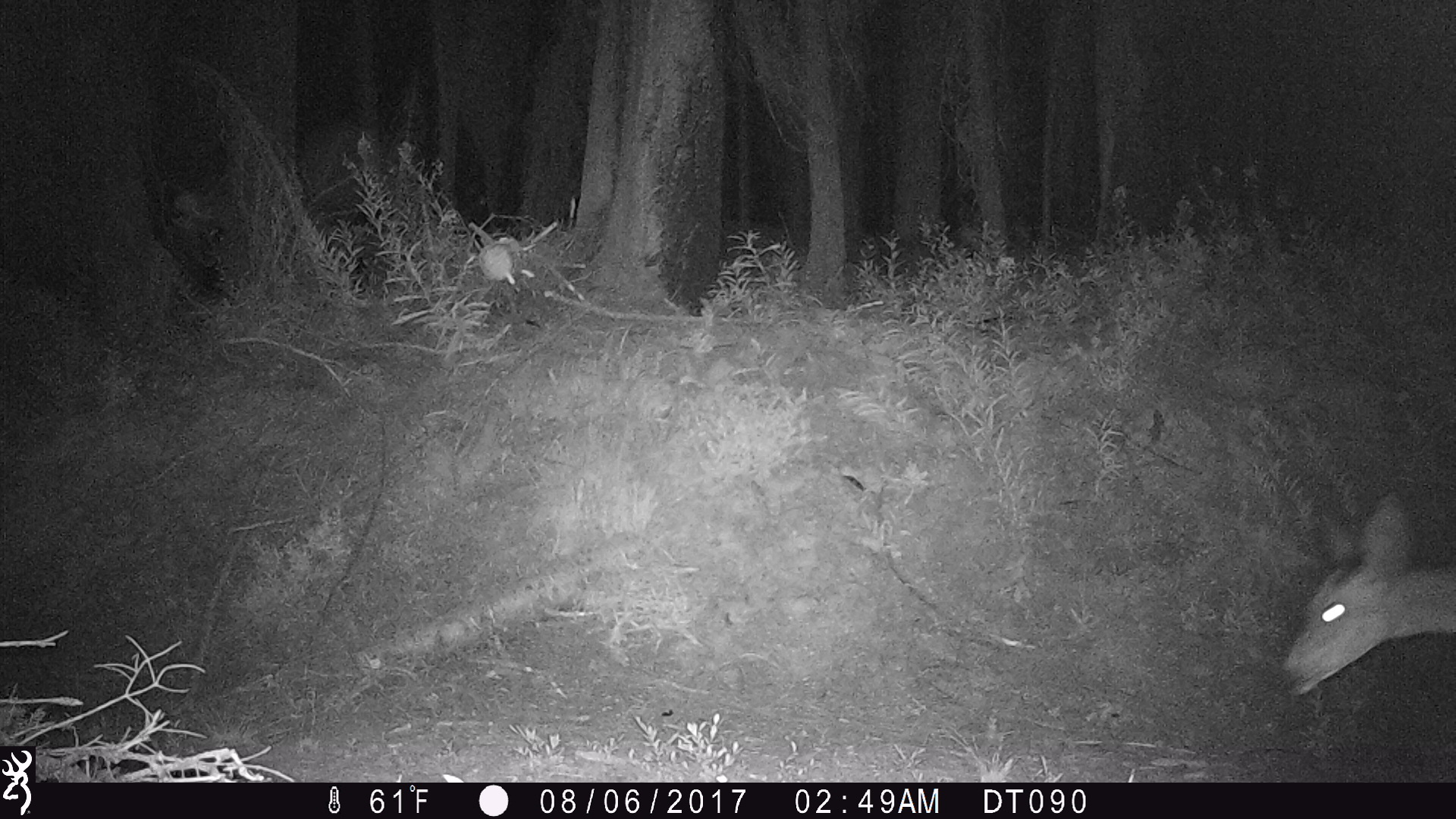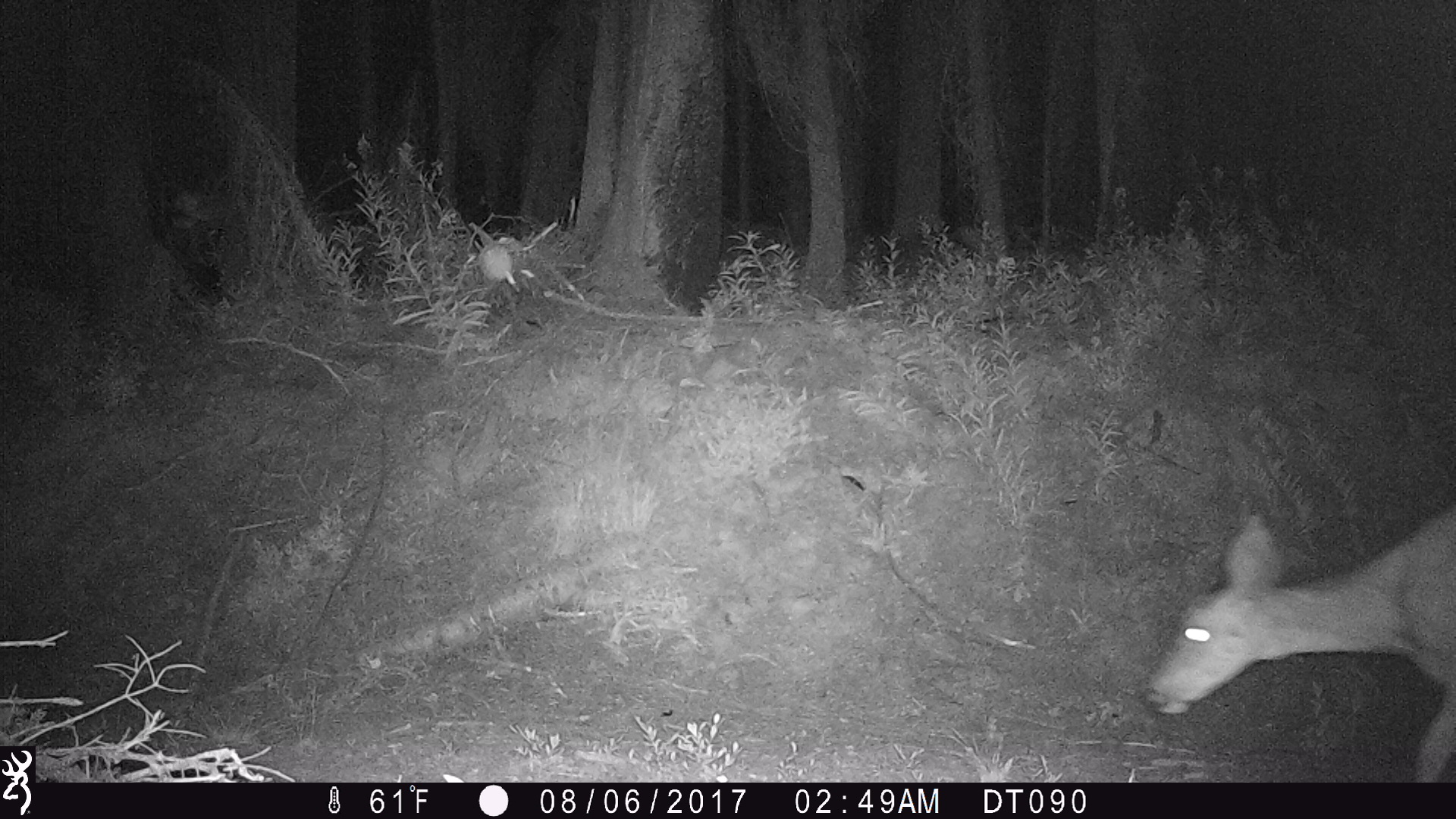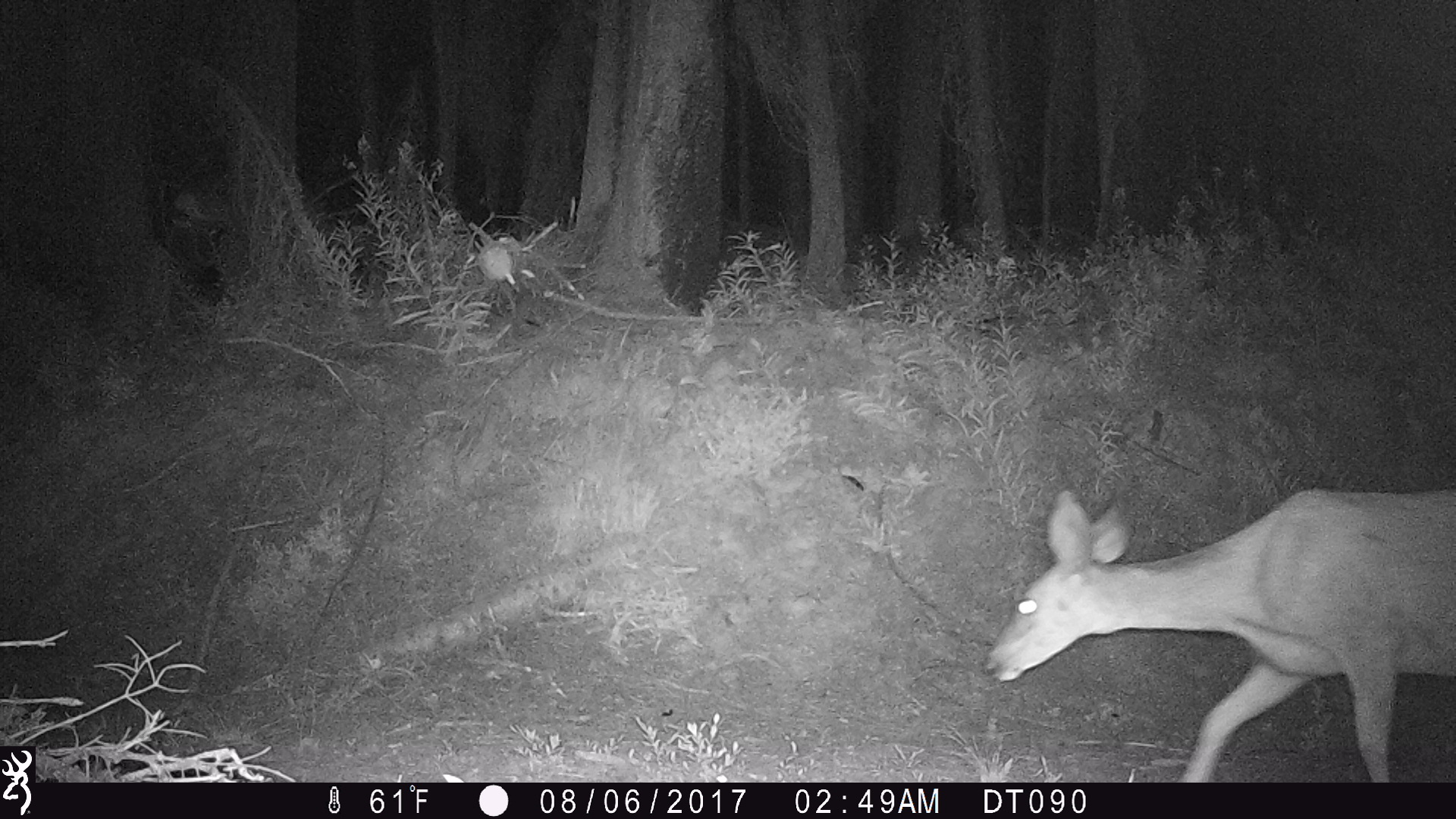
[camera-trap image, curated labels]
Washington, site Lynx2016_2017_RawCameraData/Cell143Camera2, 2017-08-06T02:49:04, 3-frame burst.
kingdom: Animalia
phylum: Chordata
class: Mammalia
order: Artiodactyla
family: Cervidae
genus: Odocoileus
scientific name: Odocoileus hemionus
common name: mule deer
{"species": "Odocoileus hemionus (mule deer)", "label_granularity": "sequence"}